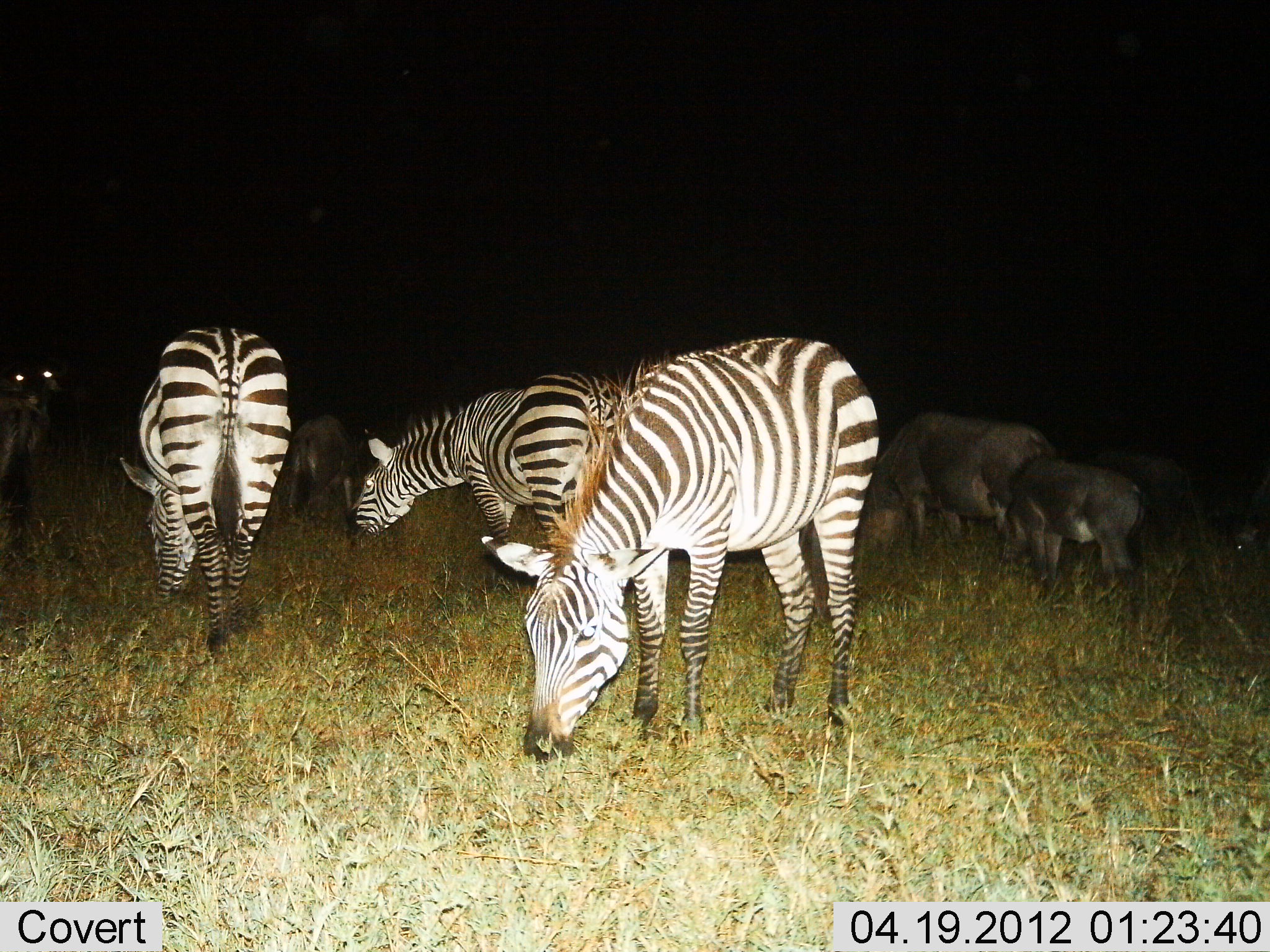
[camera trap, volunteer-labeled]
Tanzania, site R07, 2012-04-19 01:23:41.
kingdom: Animalia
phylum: Chordata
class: Mammalia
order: Artiodactyla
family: Bovidae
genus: Connochaetes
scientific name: Connochaetes taurinus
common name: blue wildebeest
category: wildebeest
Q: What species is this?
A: Wildebeest (blue wildebeest) (Connochaetes taurinus).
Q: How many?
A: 4.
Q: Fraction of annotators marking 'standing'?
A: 53%.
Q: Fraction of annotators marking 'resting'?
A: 0%.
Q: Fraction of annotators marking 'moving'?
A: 0%.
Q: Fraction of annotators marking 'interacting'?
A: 0%.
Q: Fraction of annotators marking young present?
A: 27%.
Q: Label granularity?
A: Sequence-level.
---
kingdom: Animalia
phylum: Chordata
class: Mammalia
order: Perissodactyla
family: Equidae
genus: Equus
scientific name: Equus quagga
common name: plains zebra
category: zebra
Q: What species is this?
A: Zebra (plains zebra) (Equus quagga).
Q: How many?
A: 3.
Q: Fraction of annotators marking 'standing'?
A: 45%.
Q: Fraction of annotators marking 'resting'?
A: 0%.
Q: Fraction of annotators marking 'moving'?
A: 0%.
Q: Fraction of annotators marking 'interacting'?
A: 0%.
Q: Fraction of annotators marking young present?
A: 9%.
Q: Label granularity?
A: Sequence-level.